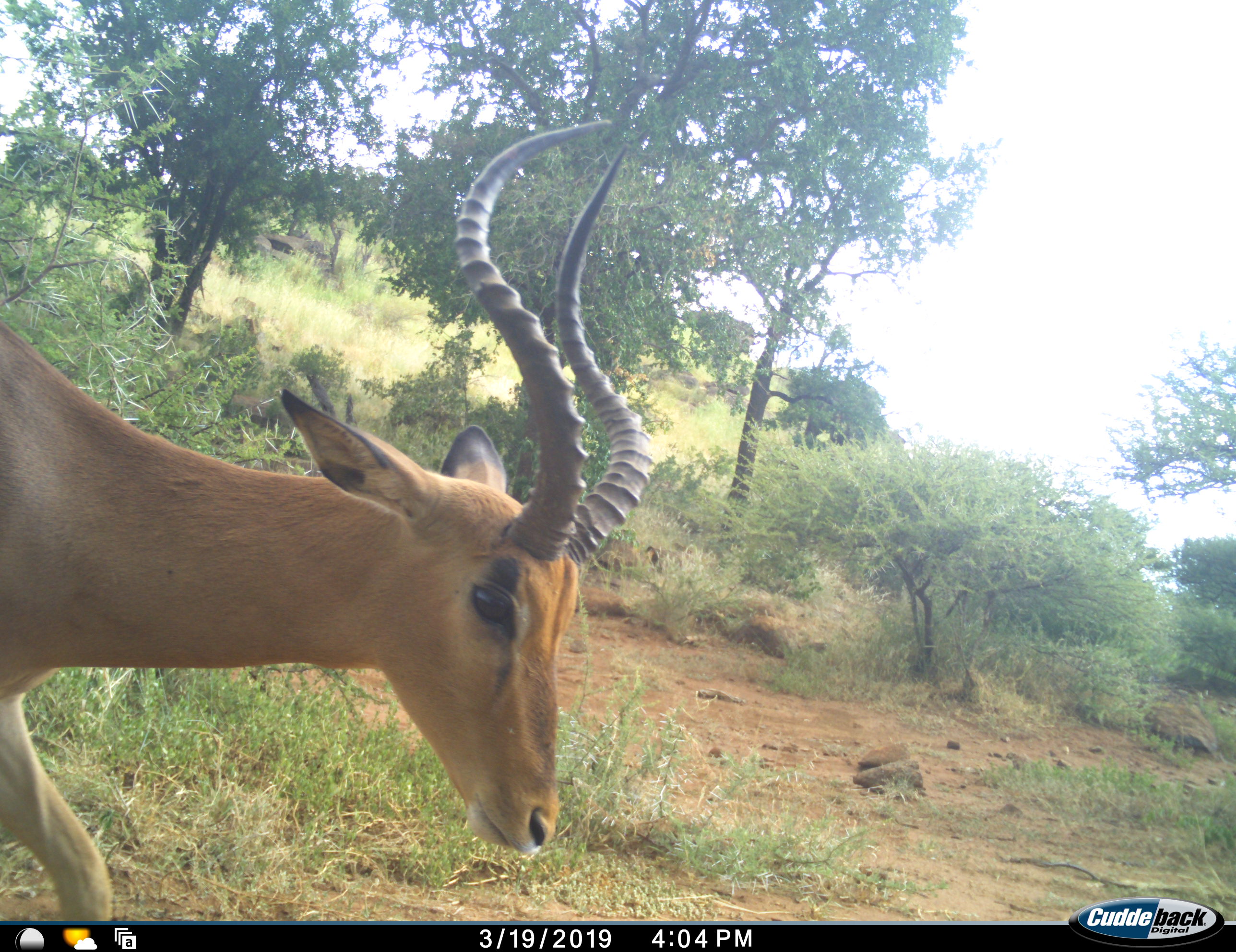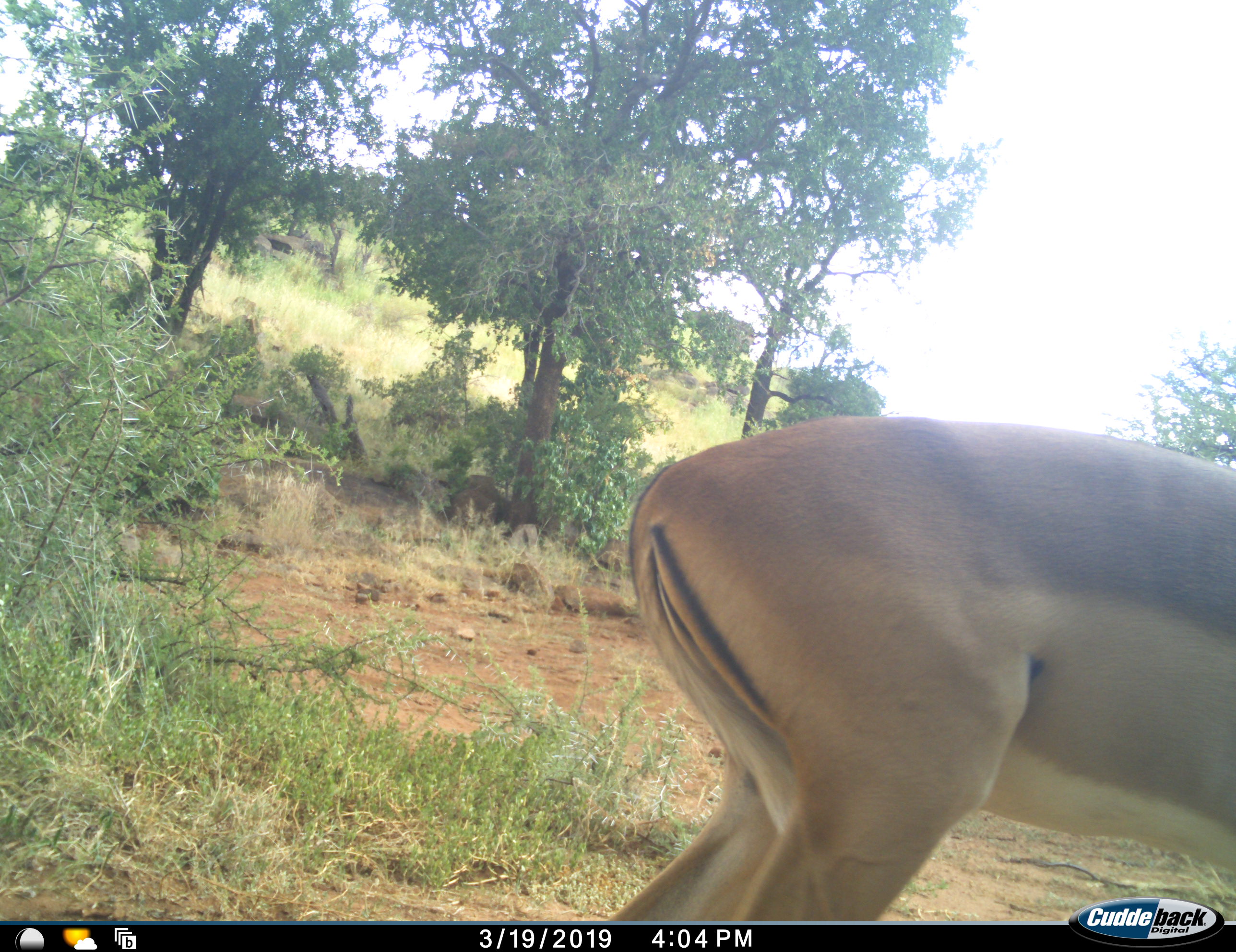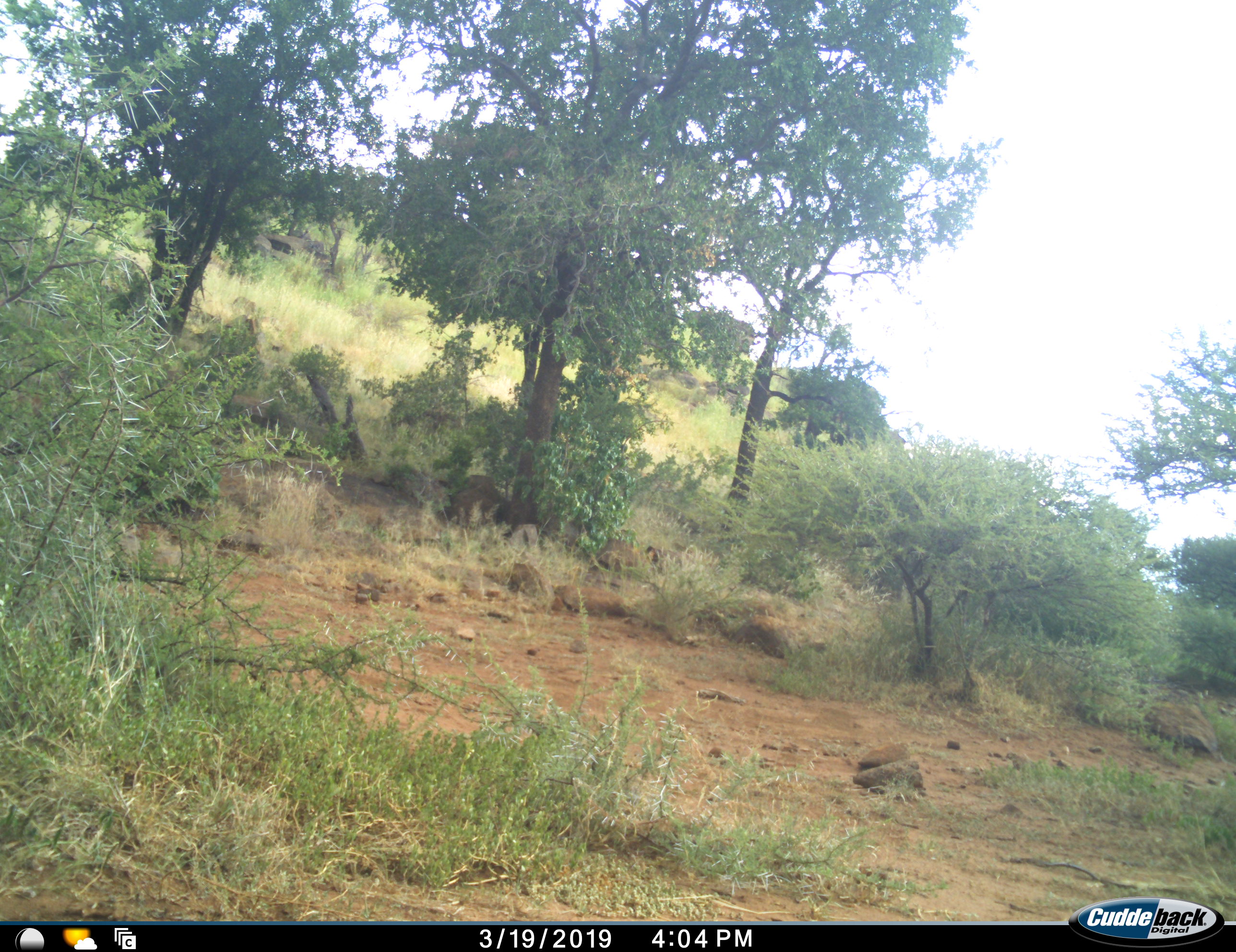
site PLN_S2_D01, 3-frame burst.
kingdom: Animalia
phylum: Chordata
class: Mammalia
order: Artiodactyla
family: Bovidae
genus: Aepyceros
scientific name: Aepyceros melampus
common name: impala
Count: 1.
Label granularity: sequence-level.